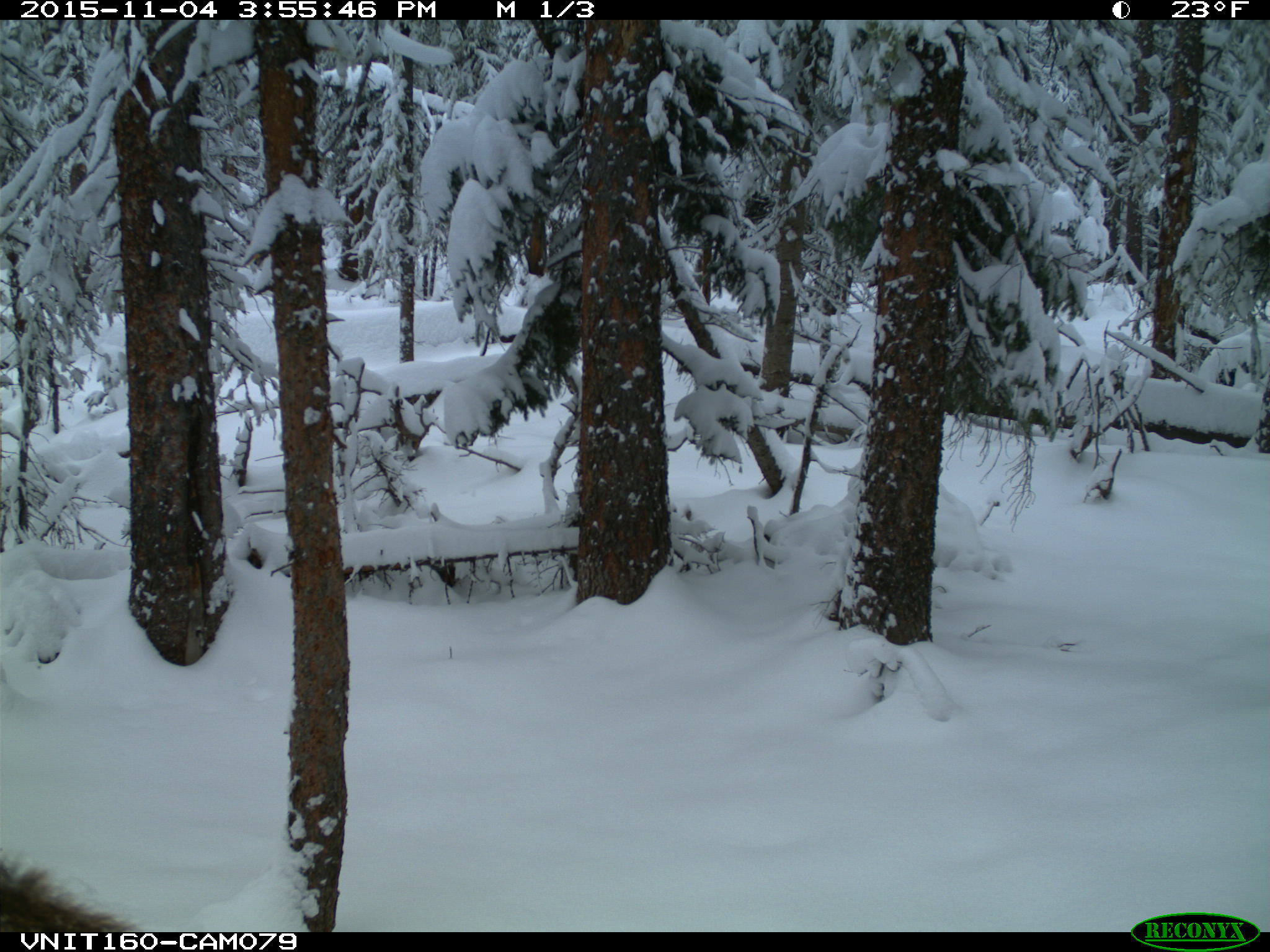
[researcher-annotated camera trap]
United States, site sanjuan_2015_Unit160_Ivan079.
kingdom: Animalia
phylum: Chordata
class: Mammalia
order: Artiodactyla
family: Cervidae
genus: Cervus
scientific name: Cervus elaphus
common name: red deer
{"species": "Cervus elaphus (red deer)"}